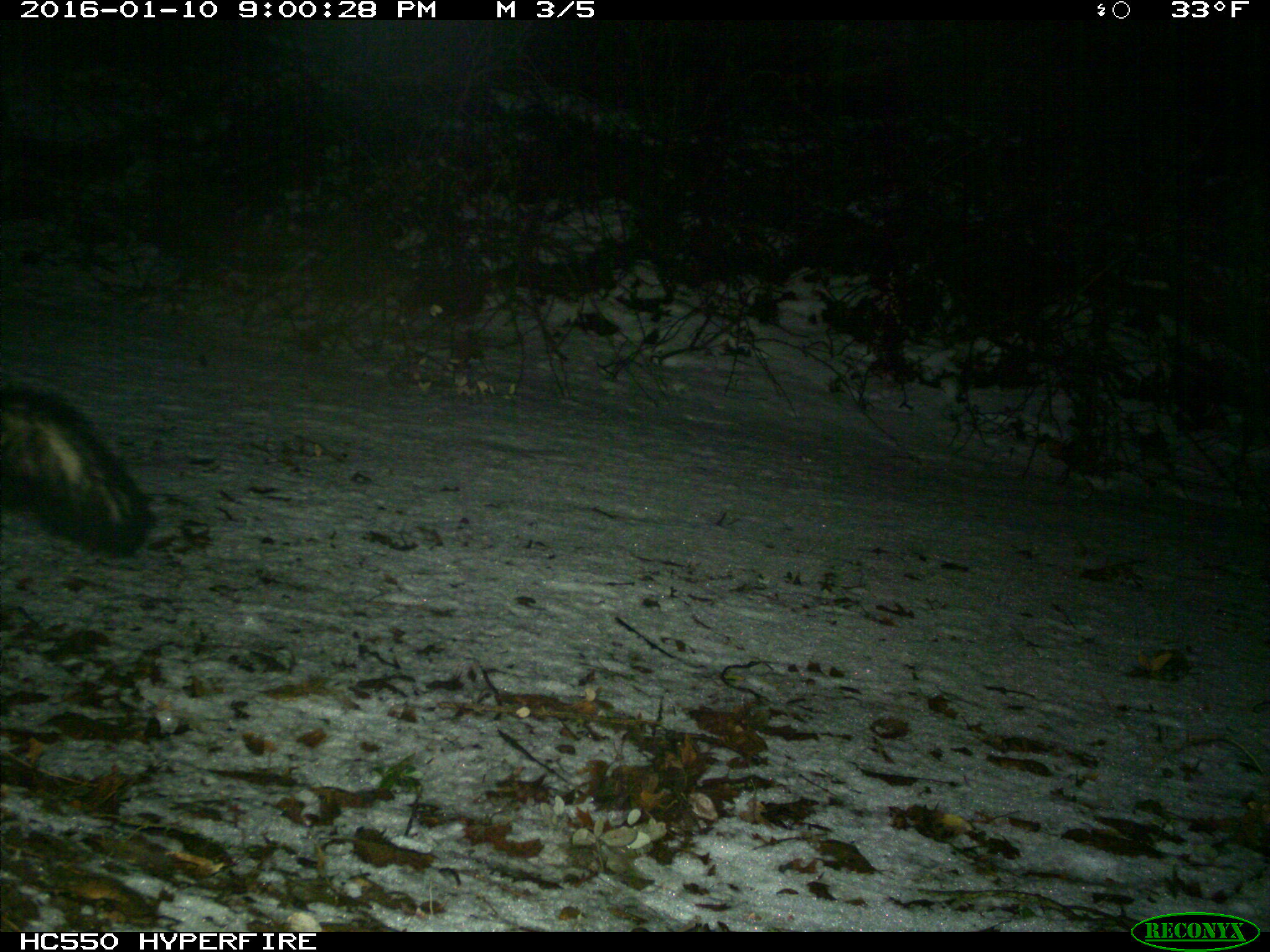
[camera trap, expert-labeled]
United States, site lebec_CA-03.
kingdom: Animalia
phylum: Chordata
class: Mammalia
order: Carnivora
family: Mephitidae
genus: Mephitis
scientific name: Mephitis mephitis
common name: striped skunk